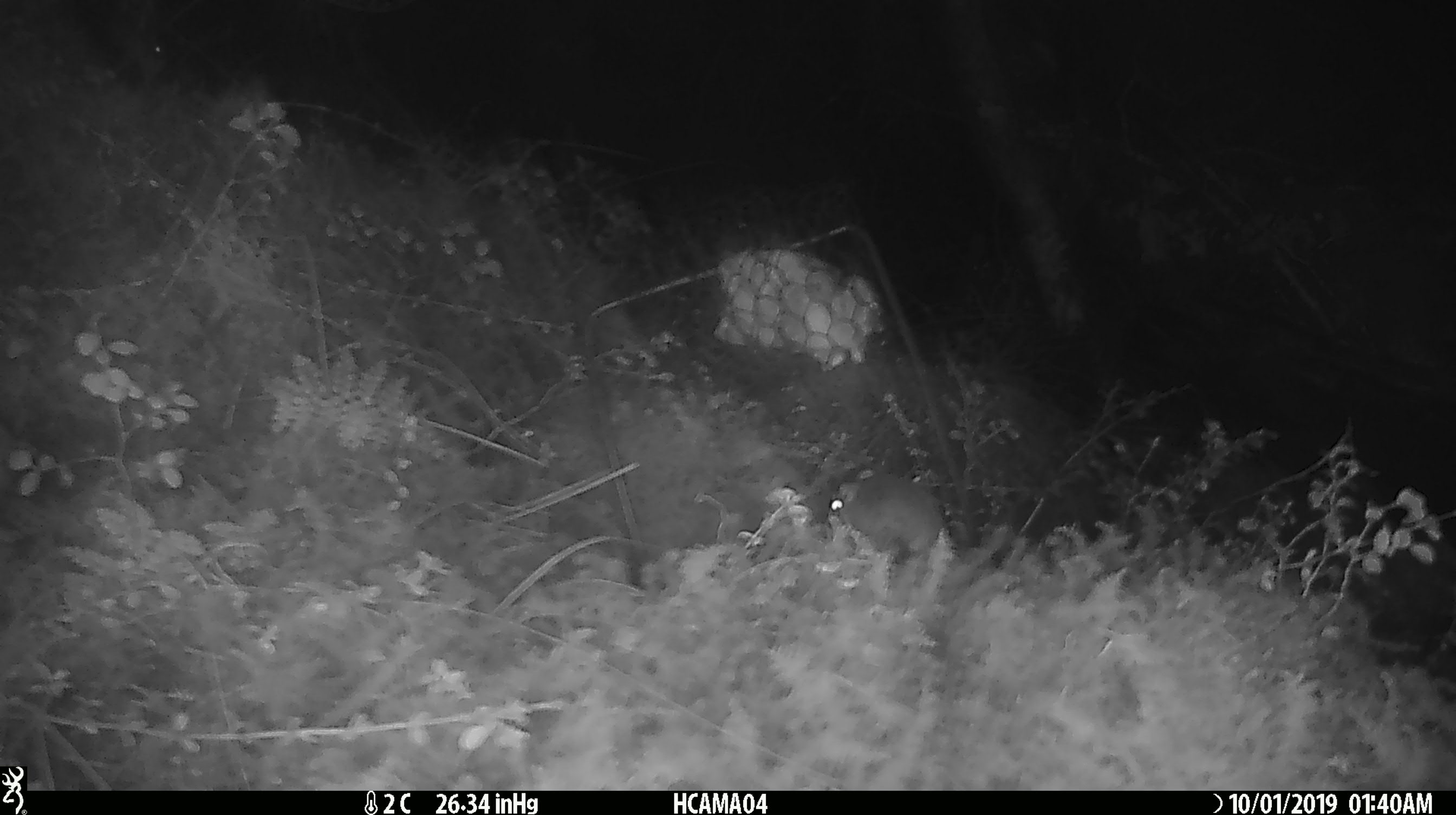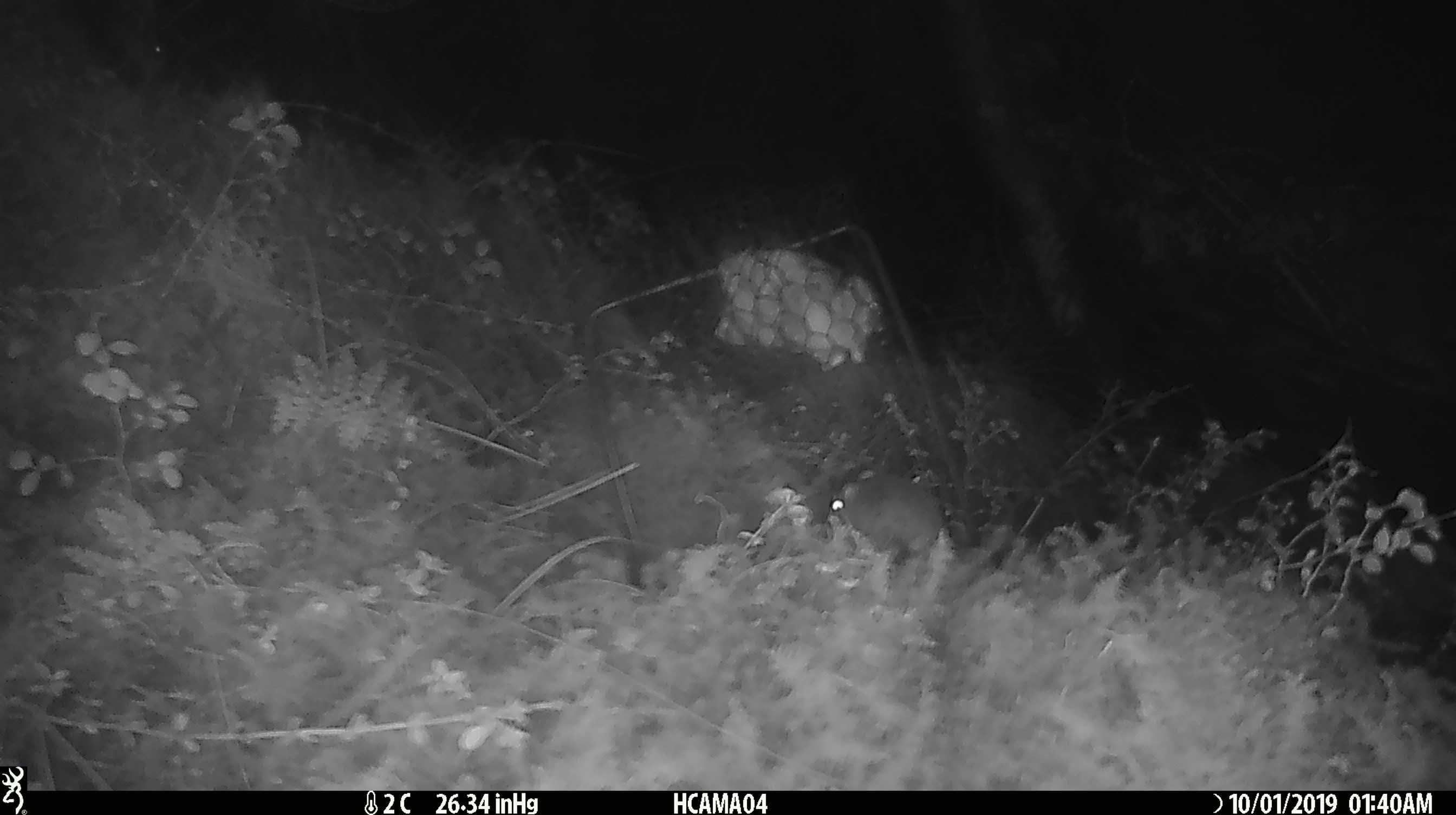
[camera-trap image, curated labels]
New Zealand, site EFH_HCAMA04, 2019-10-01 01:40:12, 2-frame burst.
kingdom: Animalia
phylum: Chordata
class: Mammalia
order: Rodentia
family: Muridae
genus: Mus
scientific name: Mus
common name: mouse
Mouse (Mus).